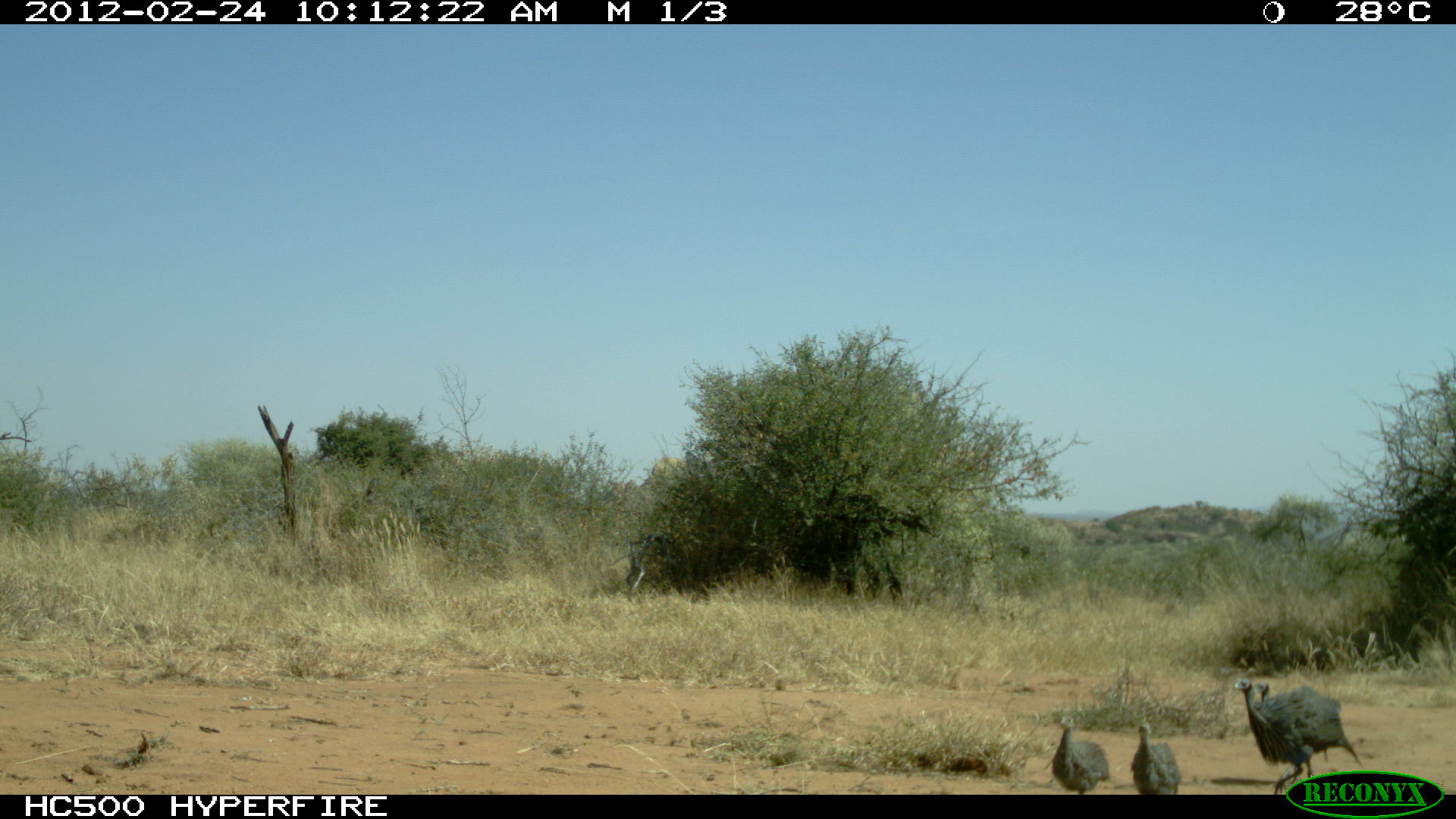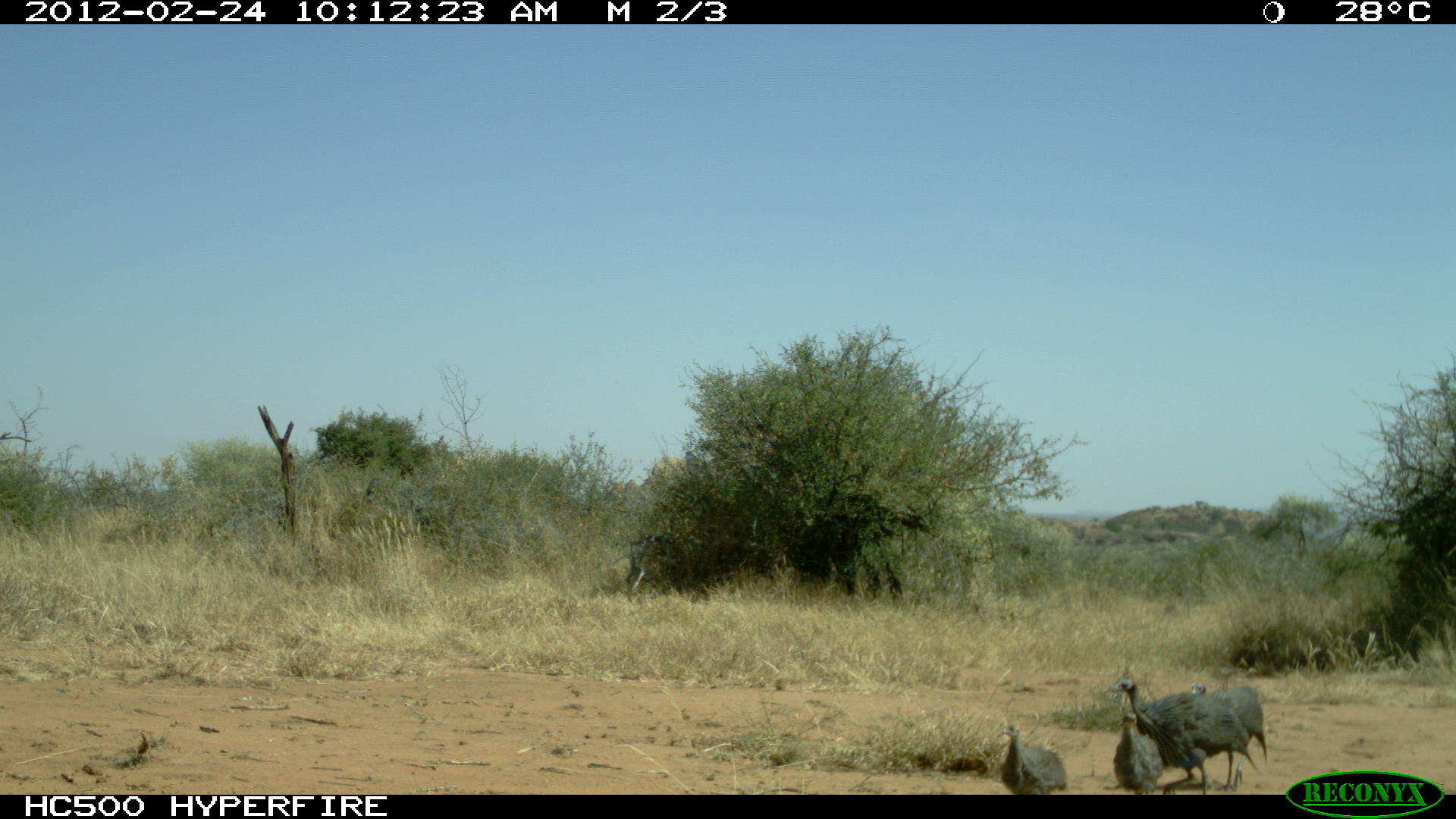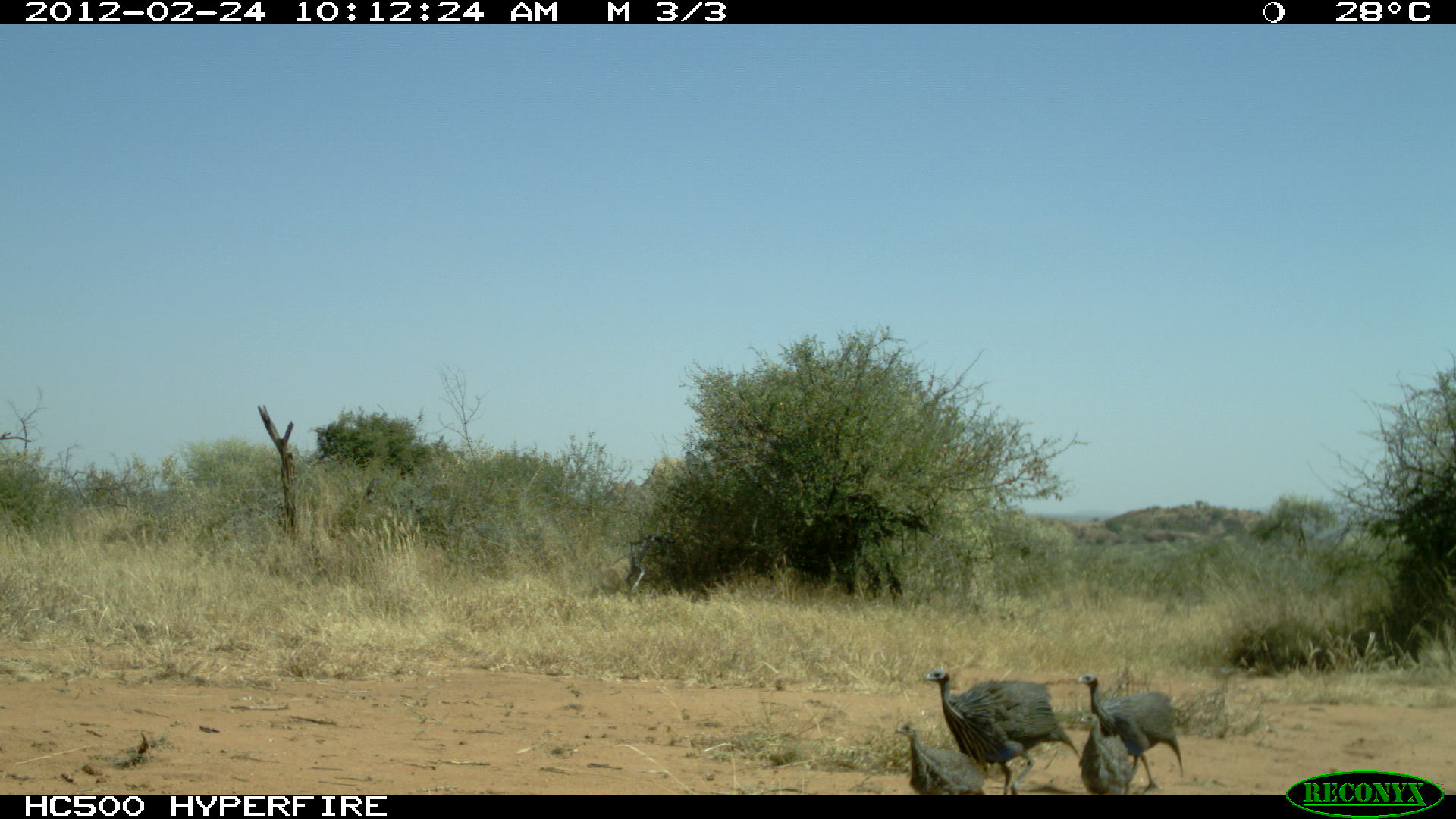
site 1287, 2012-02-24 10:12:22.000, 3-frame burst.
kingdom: Animalia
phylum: Chordata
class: Aves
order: Galliformes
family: Numididae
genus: Acryllium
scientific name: Acryllium vulturinum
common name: vulturine guineafowl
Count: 4.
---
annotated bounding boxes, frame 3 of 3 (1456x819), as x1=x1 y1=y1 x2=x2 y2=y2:
acryllium vulturinum: x1=923 y1=667 x2=1082 y2=795; x1=1077 y1=672 x2=1184 y2=793; x1=893 y1=717 x2=986 y2=794; x1=1079 y1=711 x2=1135 y2=794